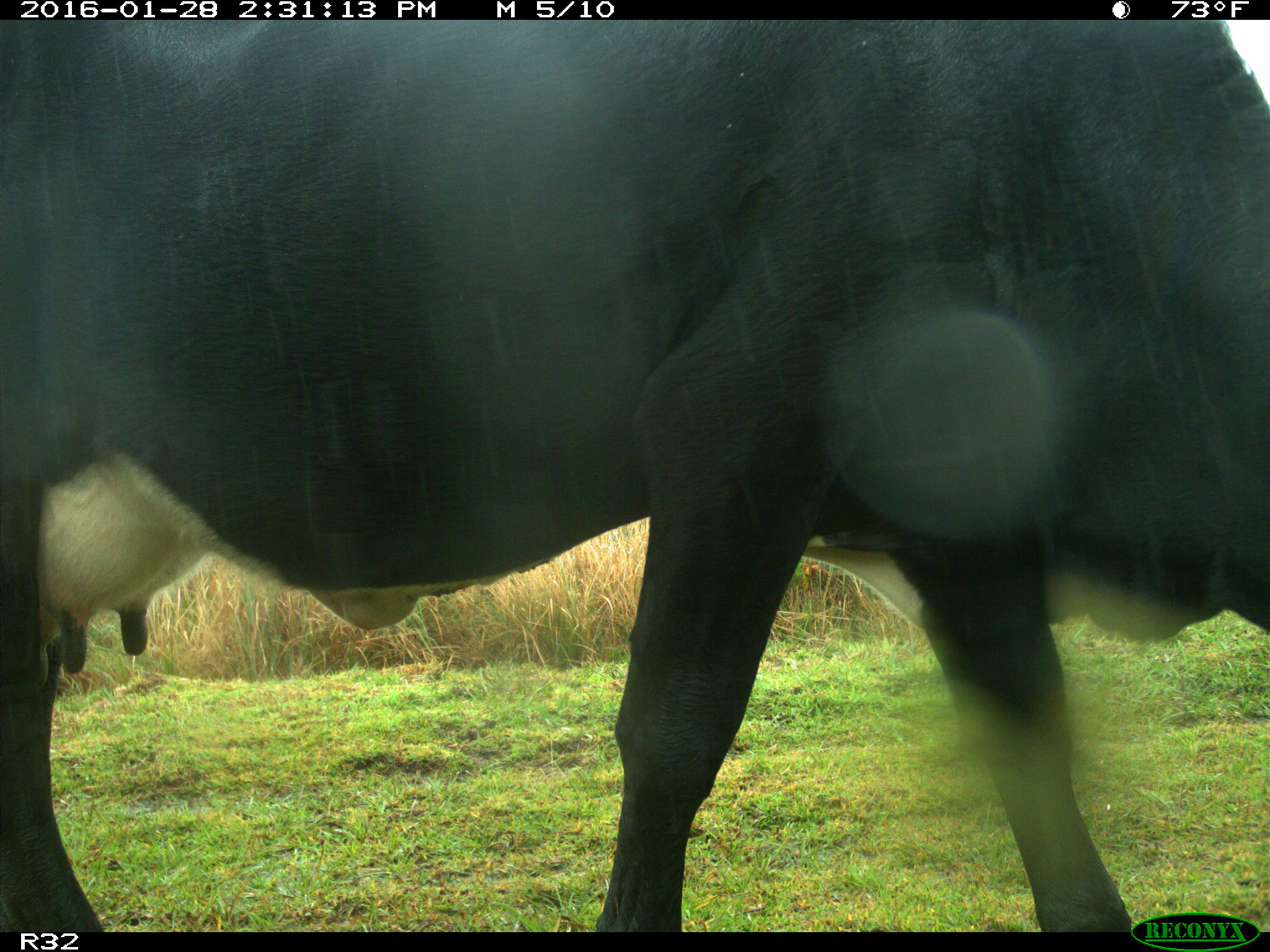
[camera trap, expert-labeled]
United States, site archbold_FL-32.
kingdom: Animalia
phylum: Chordata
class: Mammalia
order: Artiodactyla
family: Bovidae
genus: Bos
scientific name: Bos taurus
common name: domestic cow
Bos taurus (domestic cow).